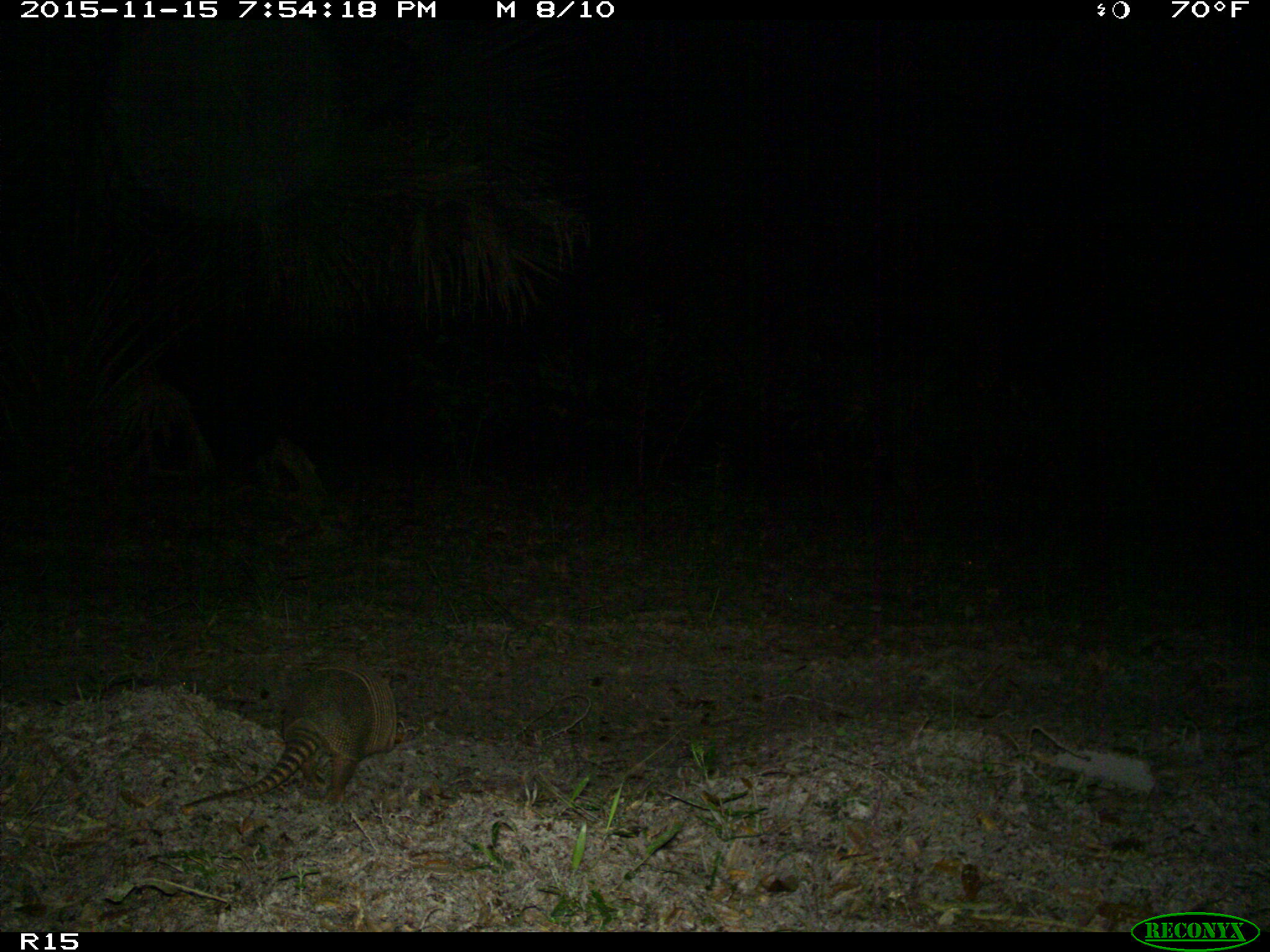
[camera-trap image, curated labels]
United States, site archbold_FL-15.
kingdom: Animalia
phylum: Chordata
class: Mammalia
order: Cingulata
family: Dasypodidae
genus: Dasypus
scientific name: Dasypus novemcinctus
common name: nine-banded armadillo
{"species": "Dasypus novemcinctus (nine-banded armadillo)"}